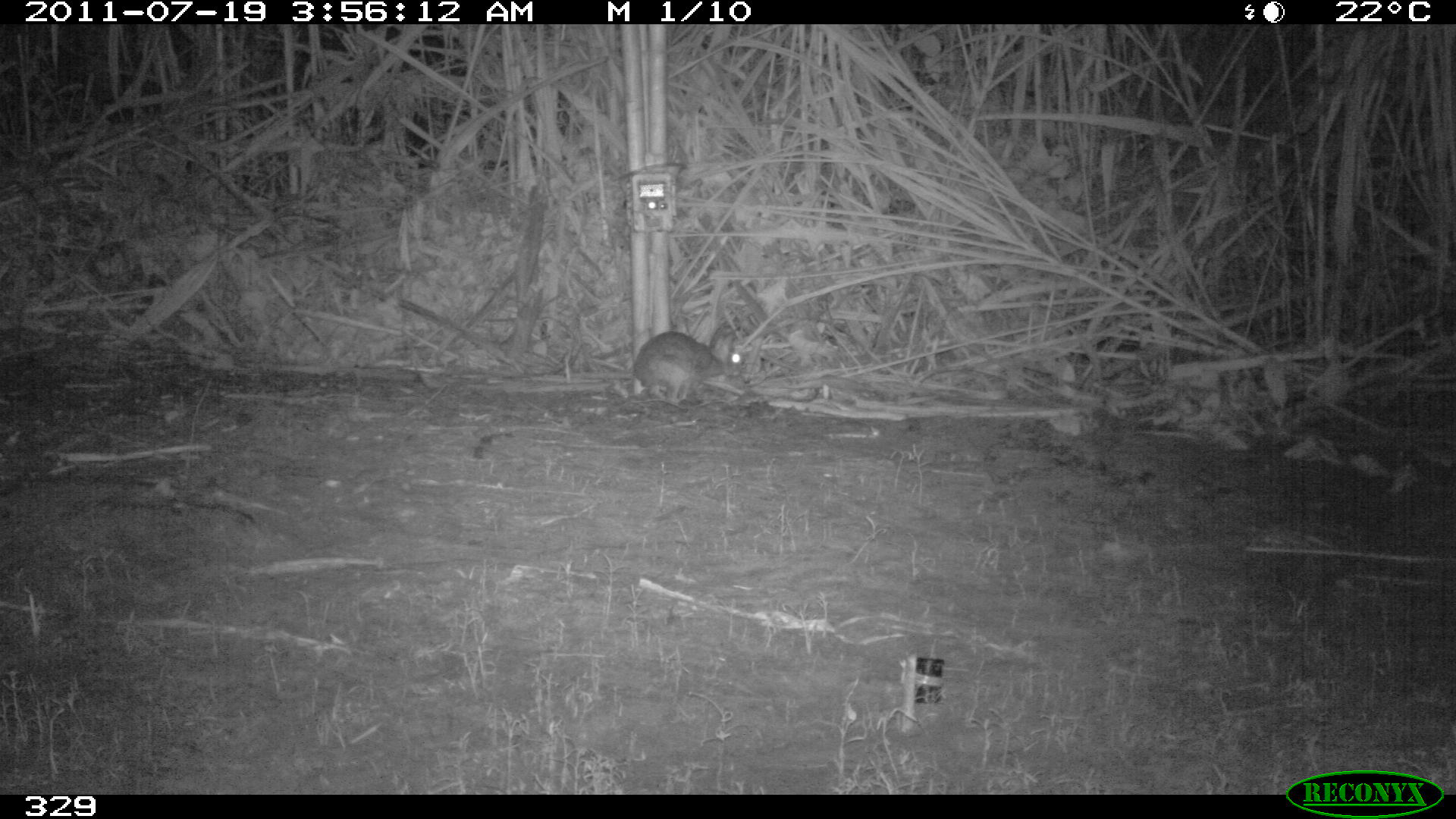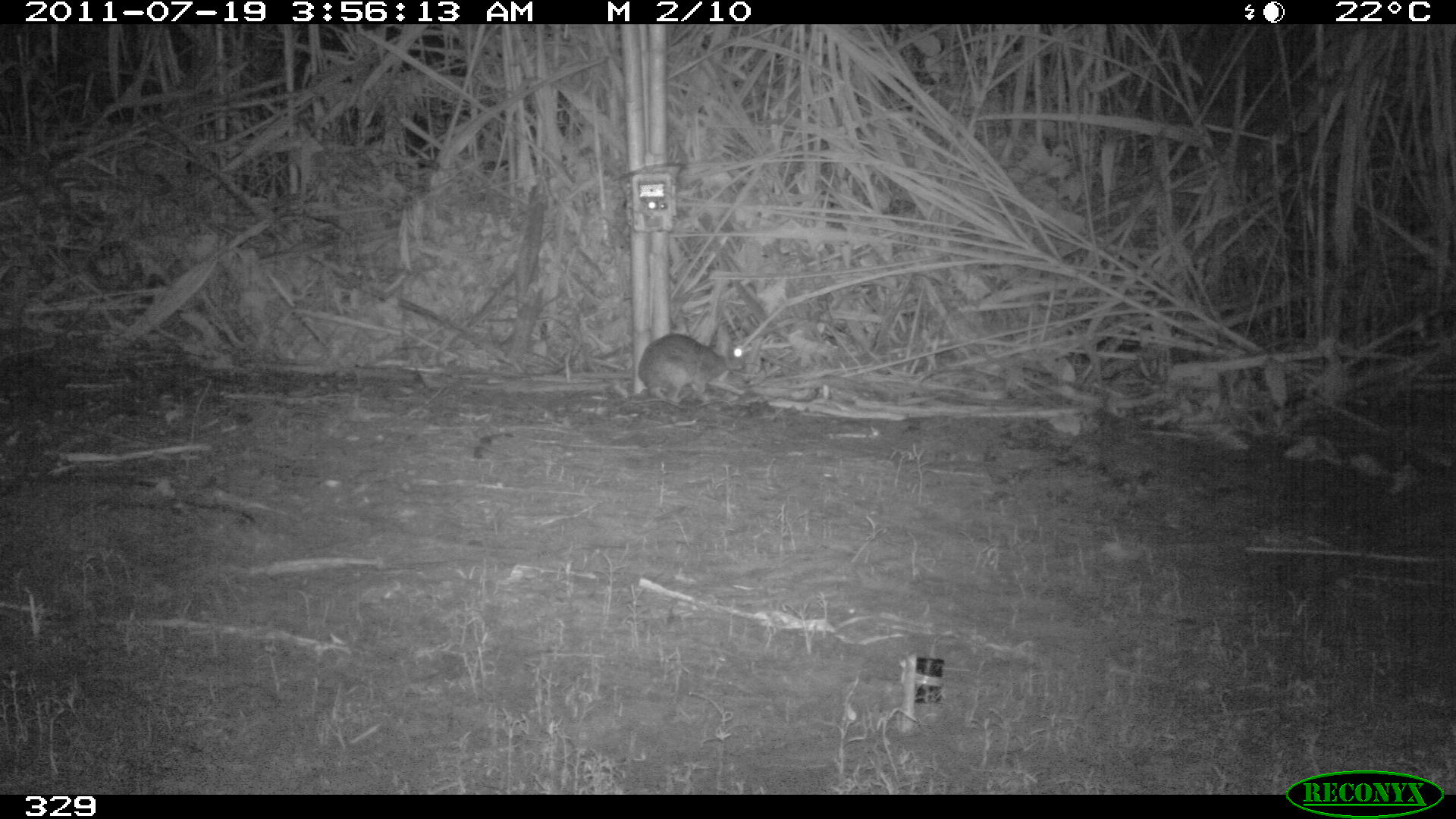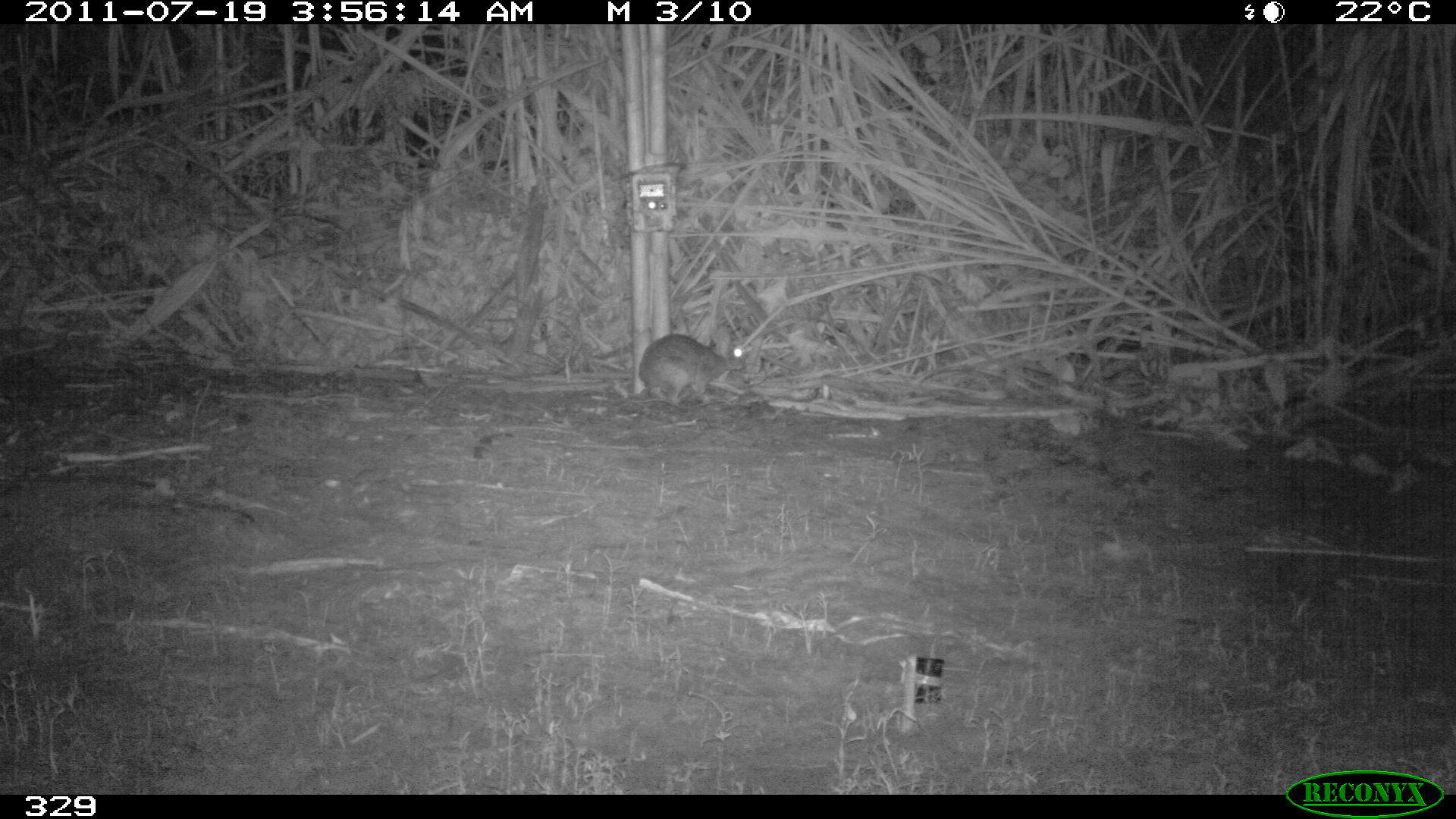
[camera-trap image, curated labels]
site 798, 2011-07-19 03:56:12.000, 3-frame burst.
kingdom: Animalia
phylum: Chordata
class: Mammalia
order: Lagomorpha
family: Leporidae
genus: Sylvilagus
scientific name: Sylvilagus brasiliensis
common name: tapeti